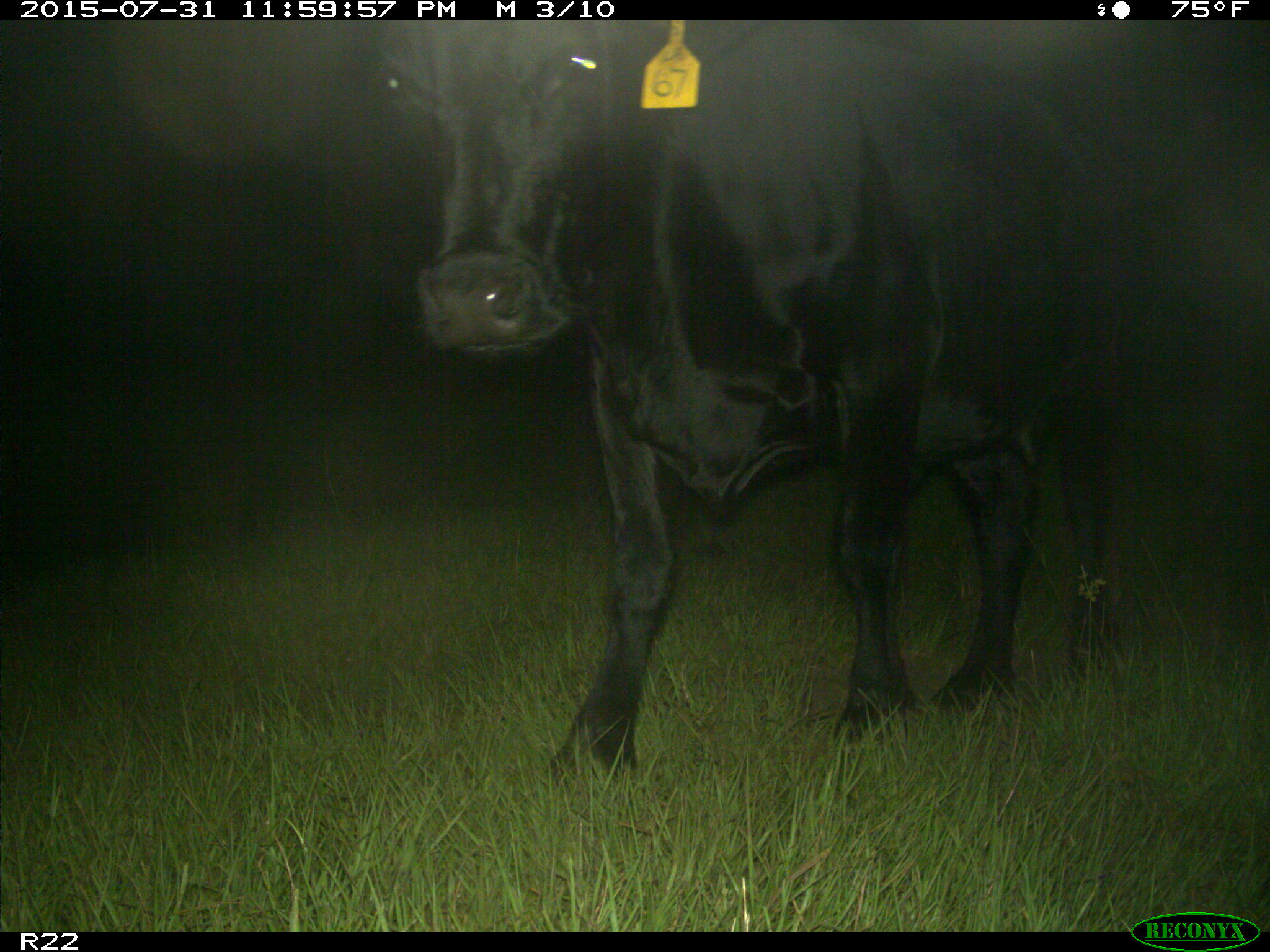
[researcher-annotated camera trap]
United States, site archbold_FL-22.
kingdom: Animalia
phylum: Chordata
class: Mammalia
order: Artiodactyla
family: Bovidae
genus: Bos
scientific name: Bos taurus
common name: domestic cow